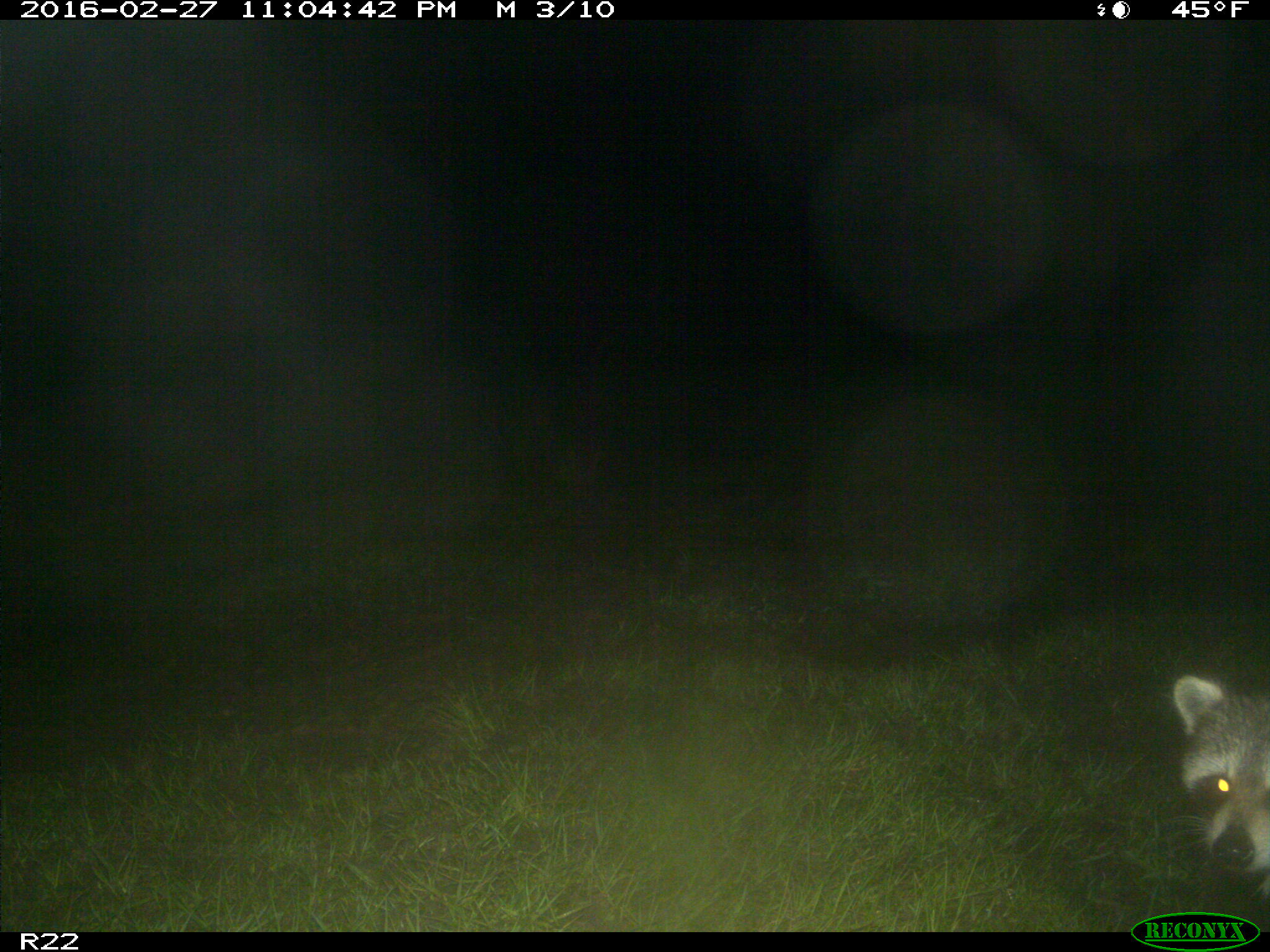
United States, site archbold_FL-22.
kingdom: Animalia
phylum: Chordata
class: Mammalia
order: Carnivora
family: Procyonidae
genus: Procyon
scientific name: Procyon lotor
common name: common raccoon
Procyon lotor (common raccoon).